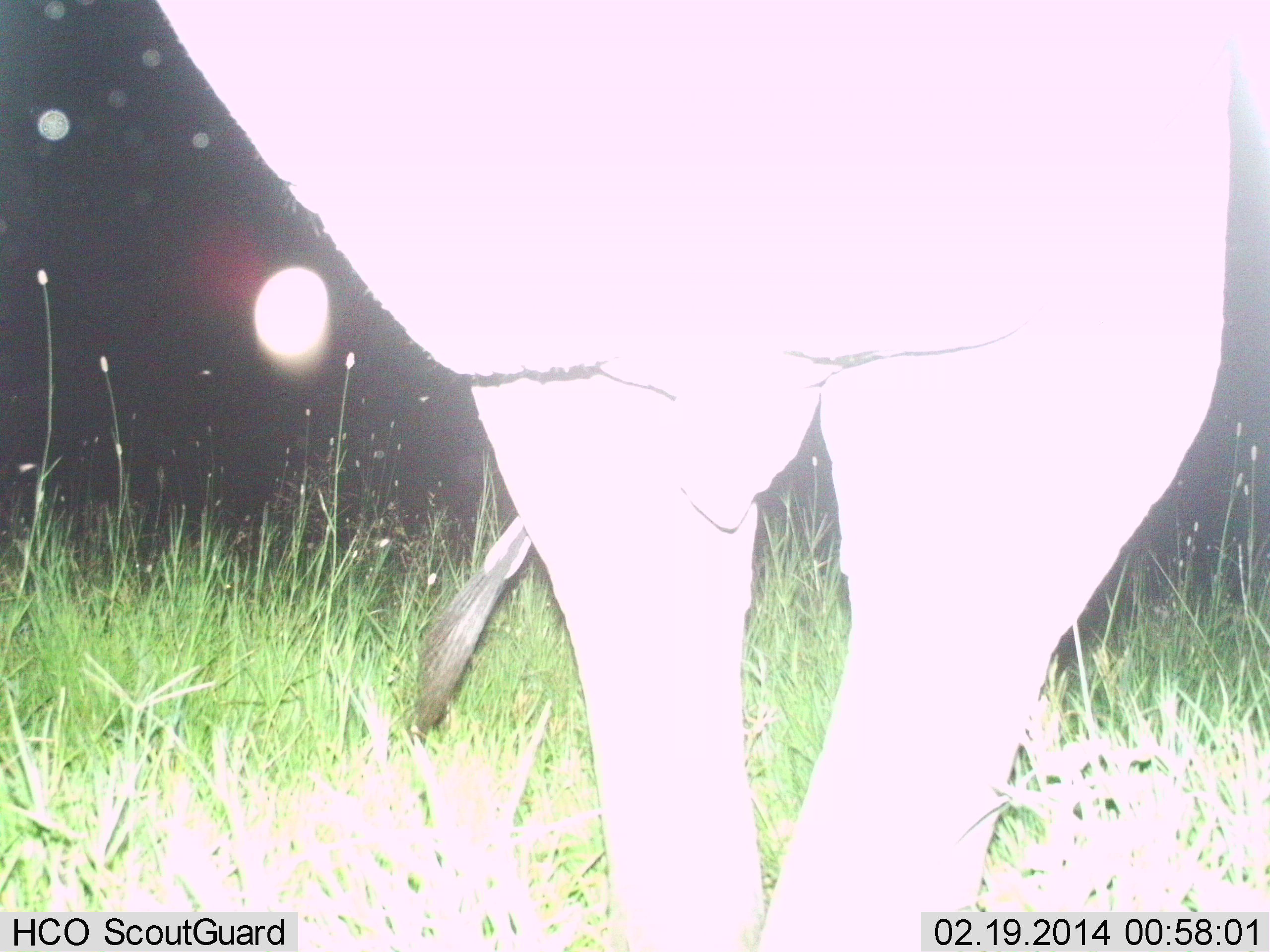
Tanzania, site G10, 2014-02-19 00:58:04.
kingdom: Animalia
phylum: Chordata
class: Mammalia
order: Perissodactyla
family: Equidae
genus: Equus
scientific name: Equus quagga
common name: plains zebra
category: zebra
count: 1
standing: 86%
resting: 0%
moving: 0%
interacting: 14%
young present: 0%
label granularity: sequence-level